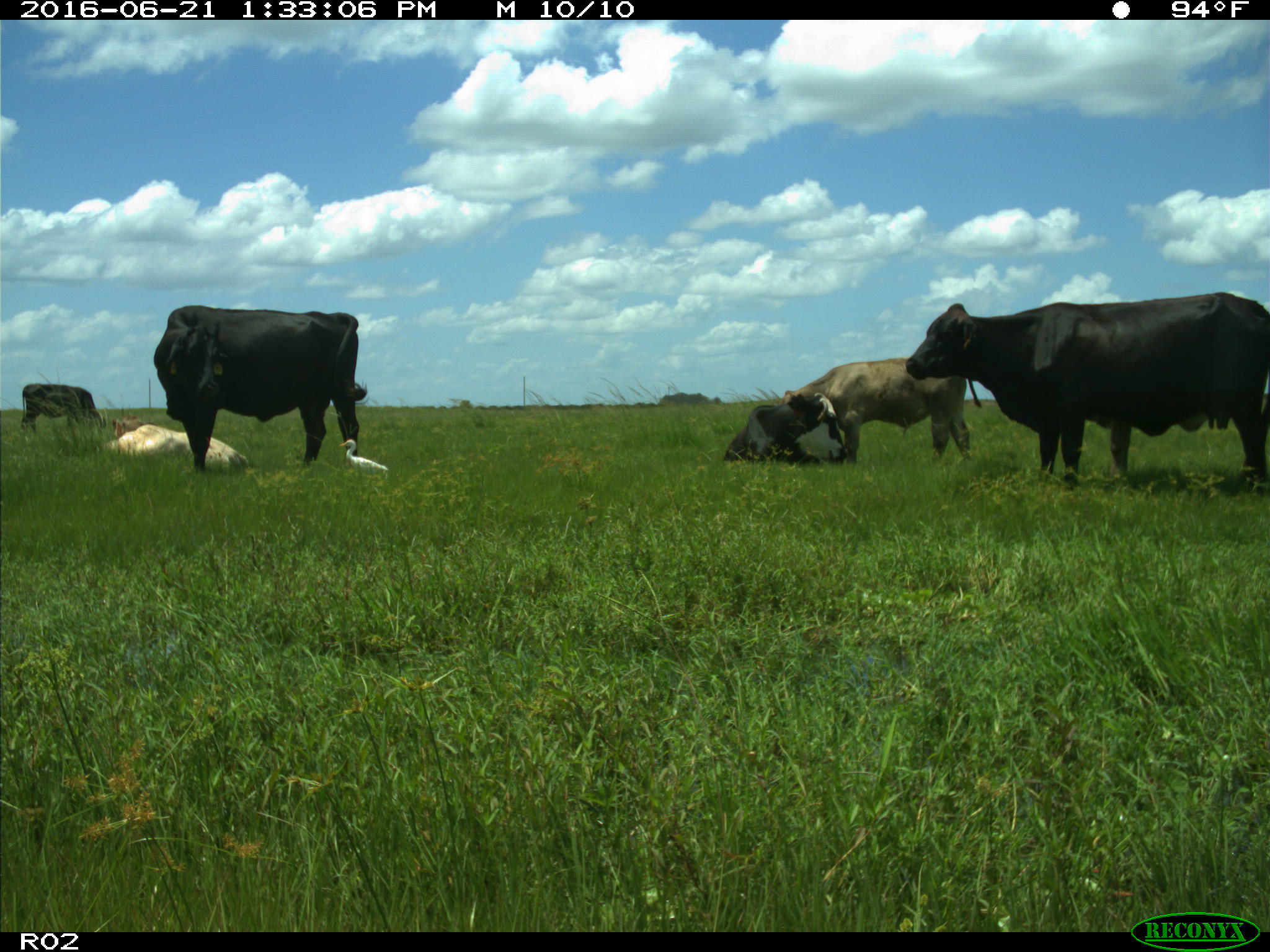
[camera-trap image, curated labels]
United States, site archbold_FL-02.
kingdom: Animalia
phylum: Chordata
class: Mammalia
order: Artiodactyla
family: Bovidae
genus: Bos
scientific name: Bos taurus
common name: domestic cow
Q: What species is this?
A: Bos taurus (domestic cow).